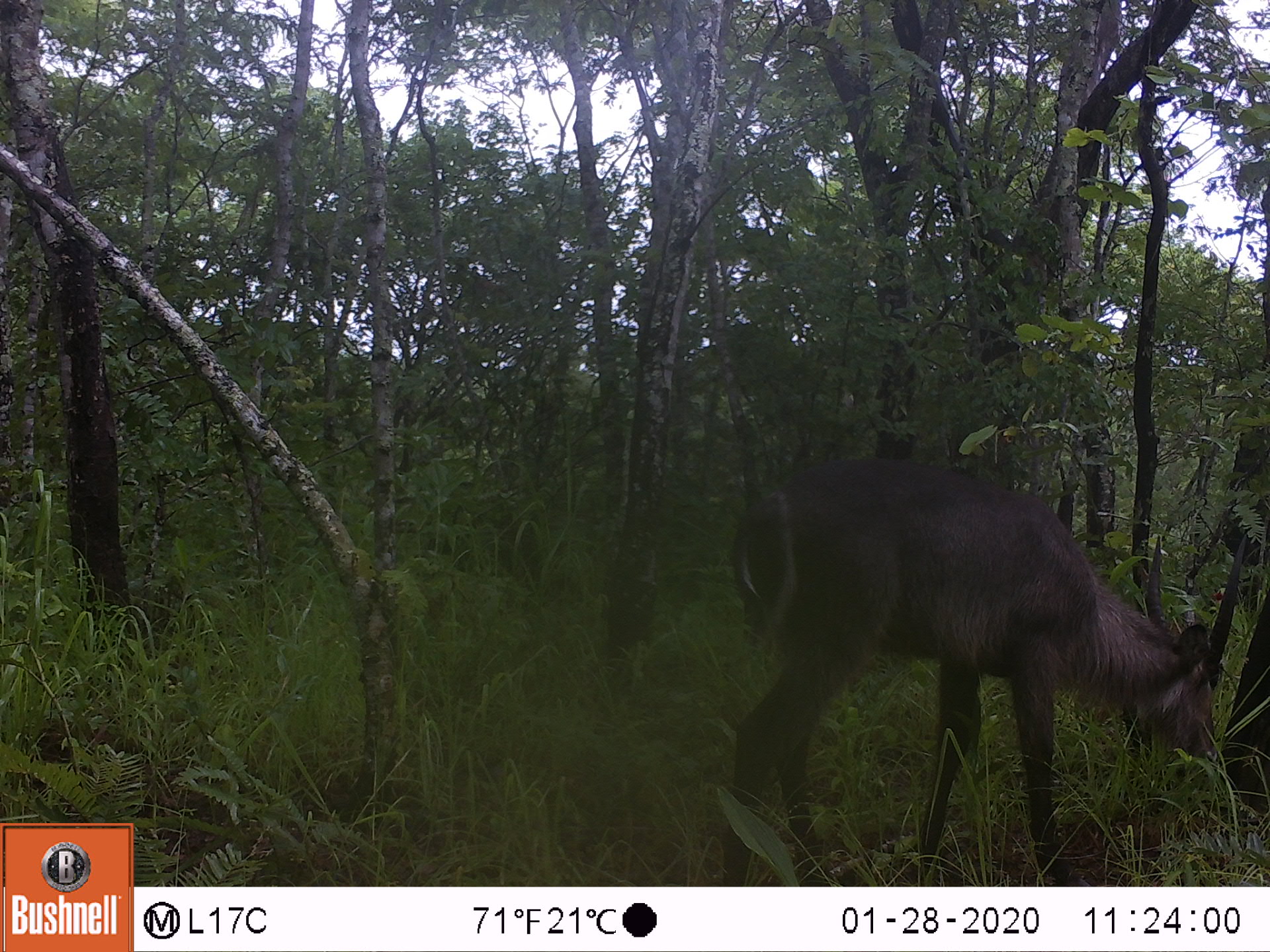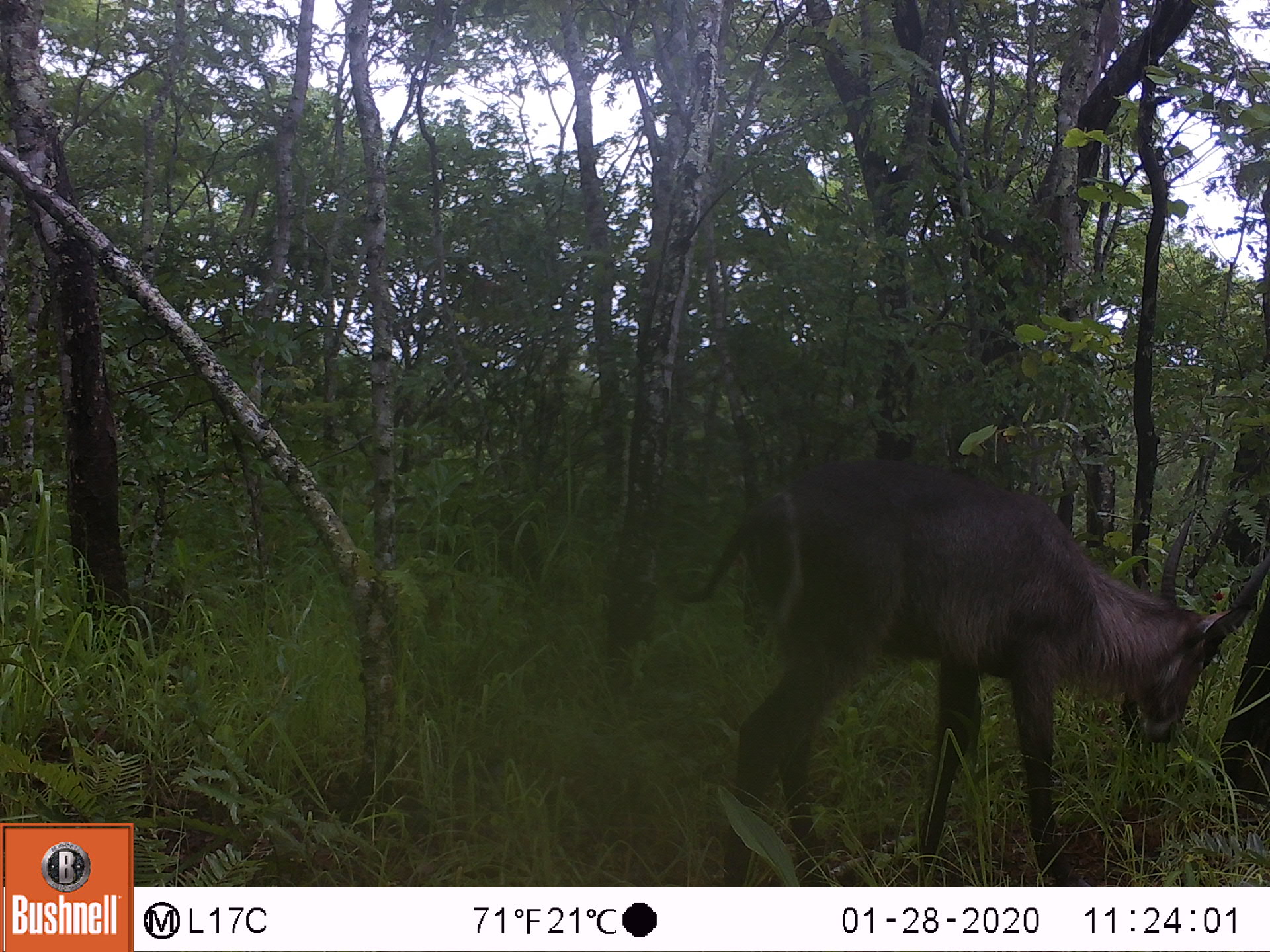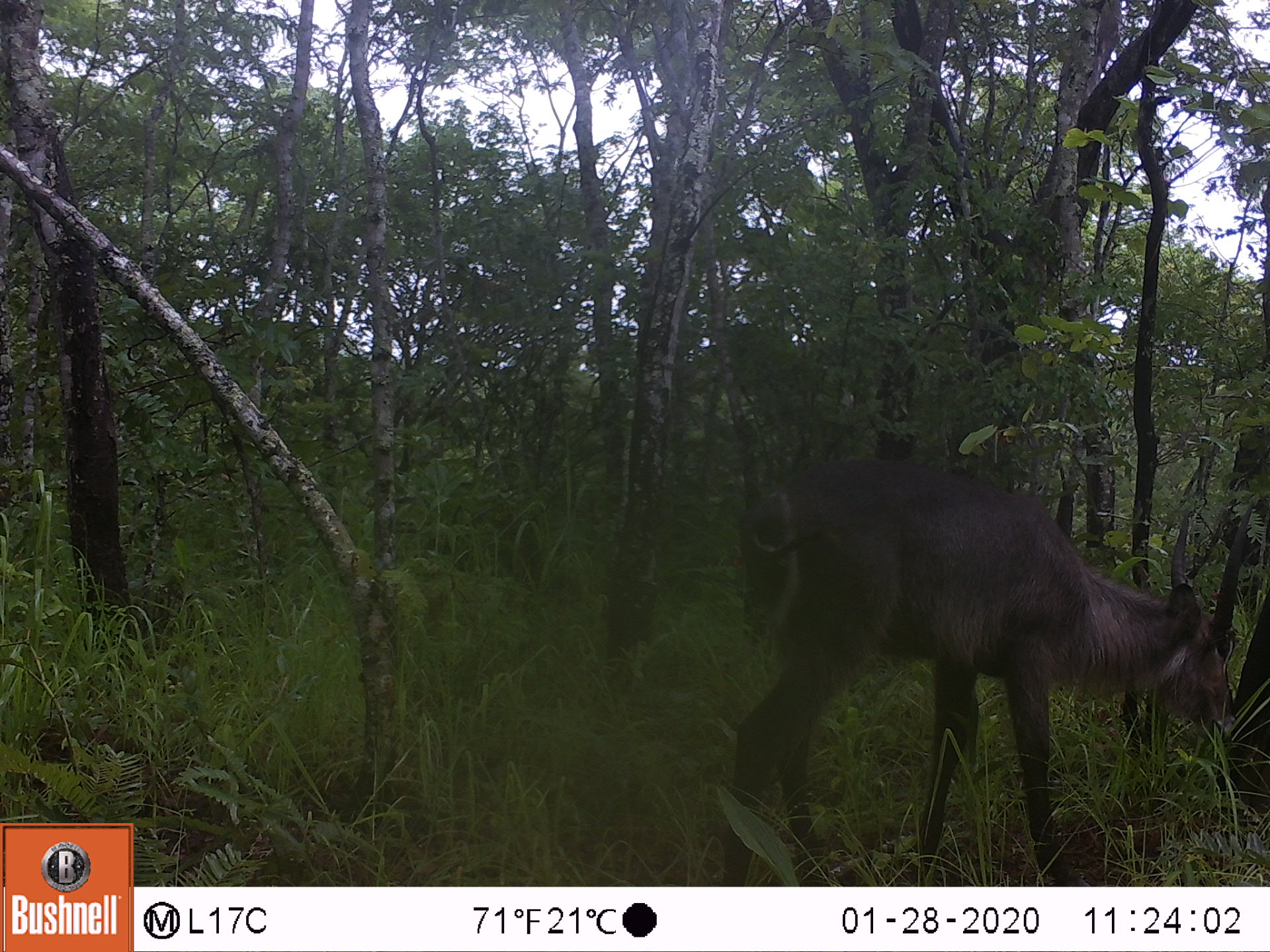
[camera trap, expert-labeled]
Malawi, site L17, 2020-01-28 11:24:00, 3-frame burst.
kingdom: Animalia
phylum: Chordata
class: Mammalia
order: Artiodactyla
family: Bovidae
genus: Kobus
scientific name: Kobus ellipsiprymnus ellipsiprymnus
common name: common waterbuck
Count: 1.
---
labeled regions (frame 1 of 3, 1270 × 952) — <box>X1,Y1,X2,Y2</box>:
common waterbuck: <box>700,442,1249,883</box>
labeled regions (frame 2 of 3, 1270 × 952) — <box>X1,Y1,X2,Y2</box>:
common waterbuck: <box>703,452,1262,878</box>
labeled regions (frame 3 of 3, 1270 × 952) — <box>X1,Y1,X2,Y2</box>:
common waterbuck: <box>703,471,1260,882</box>